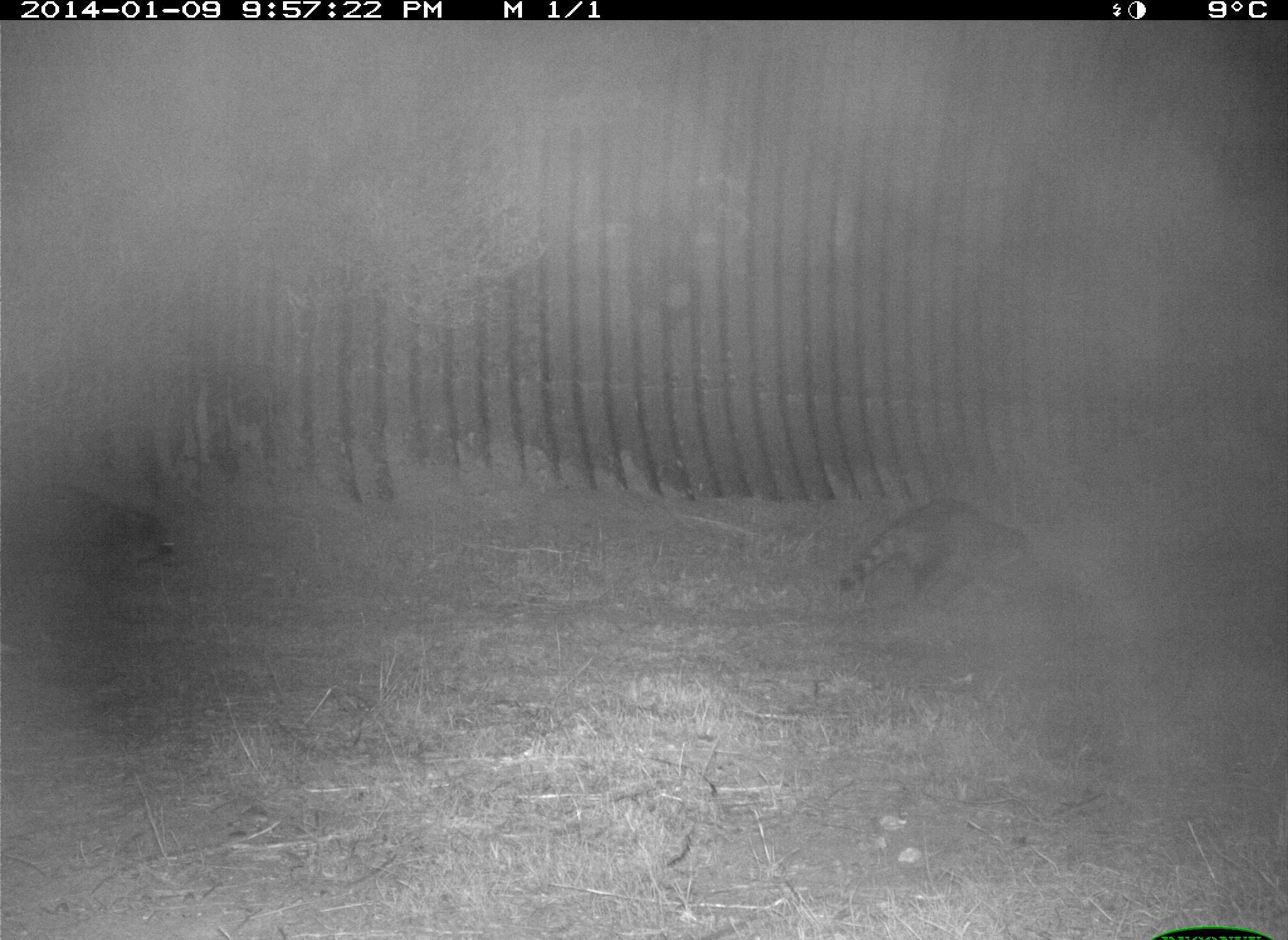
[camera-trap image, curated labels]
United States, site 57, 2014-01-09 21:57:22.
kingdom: Animalia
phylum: Chordata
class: Mammalia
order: Carnivora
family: Procyonidae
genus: Procyon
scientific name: Procyon lotor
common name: raccoon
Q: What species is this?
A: Raccoon (Procyon lotor).